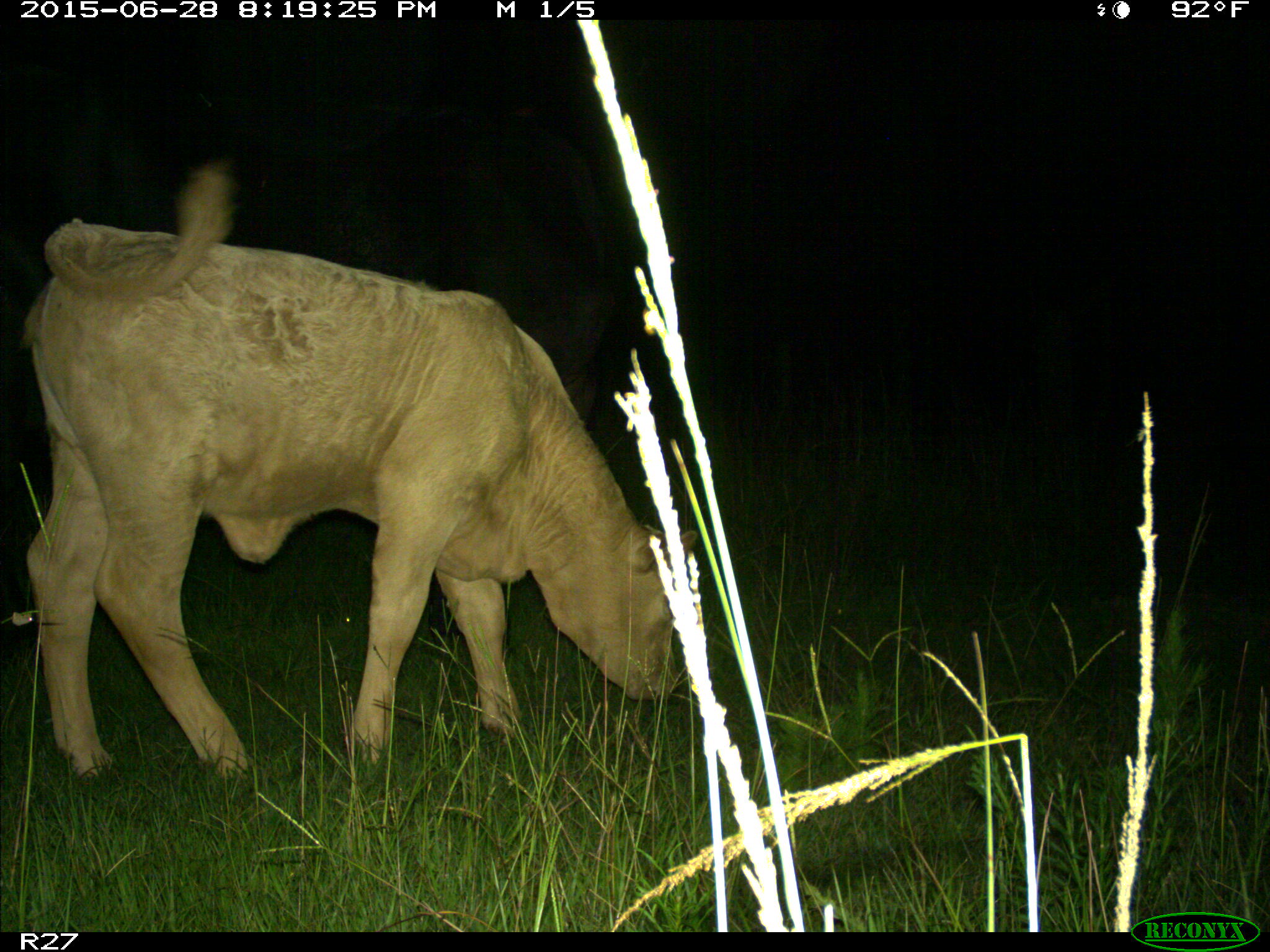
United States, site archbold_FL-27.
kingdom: Animalia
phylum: Chordata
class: Mammalia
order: Artiodactyla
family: Bovidae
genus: Bos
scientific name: Bos taurus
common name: domestic cow